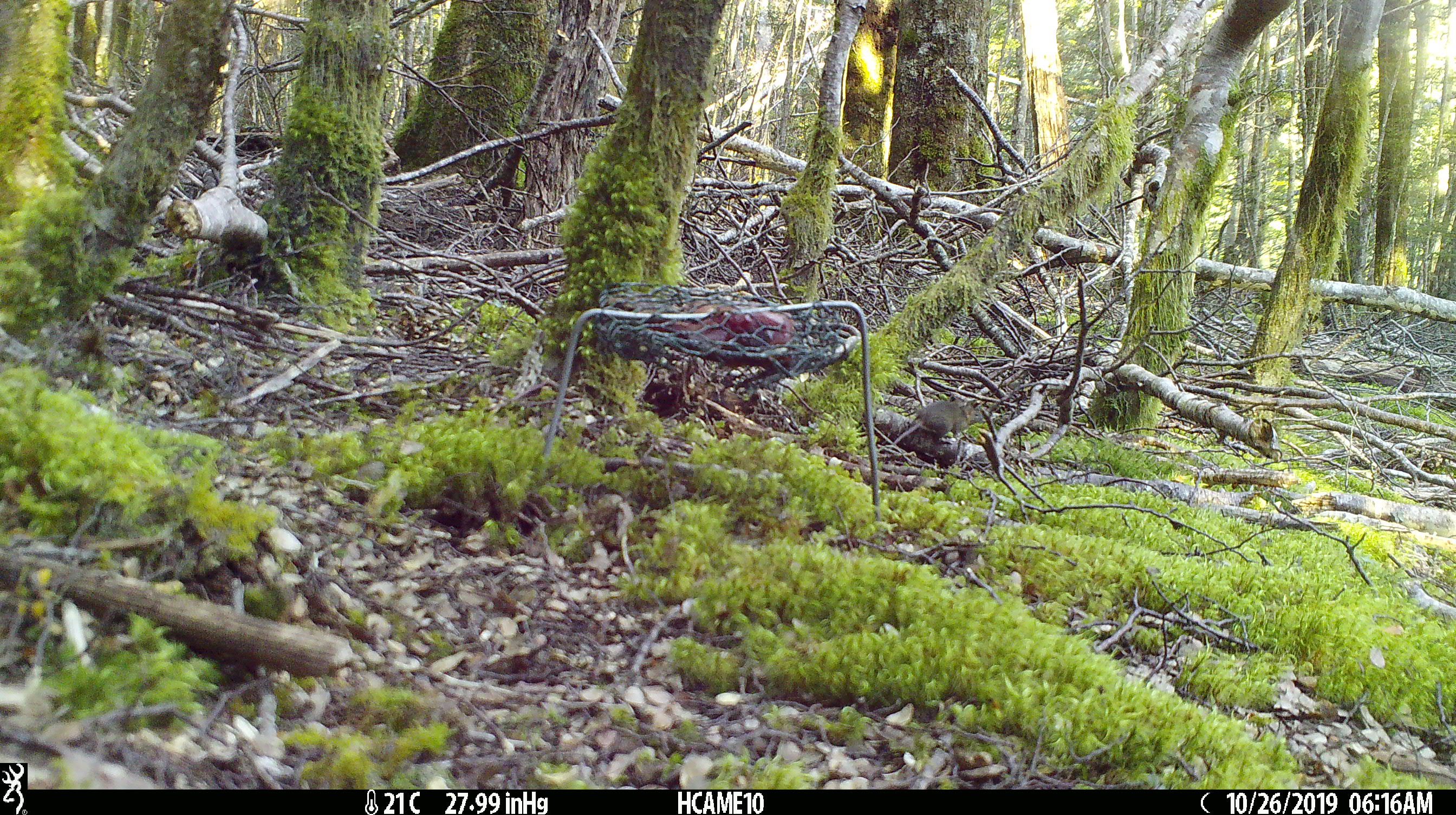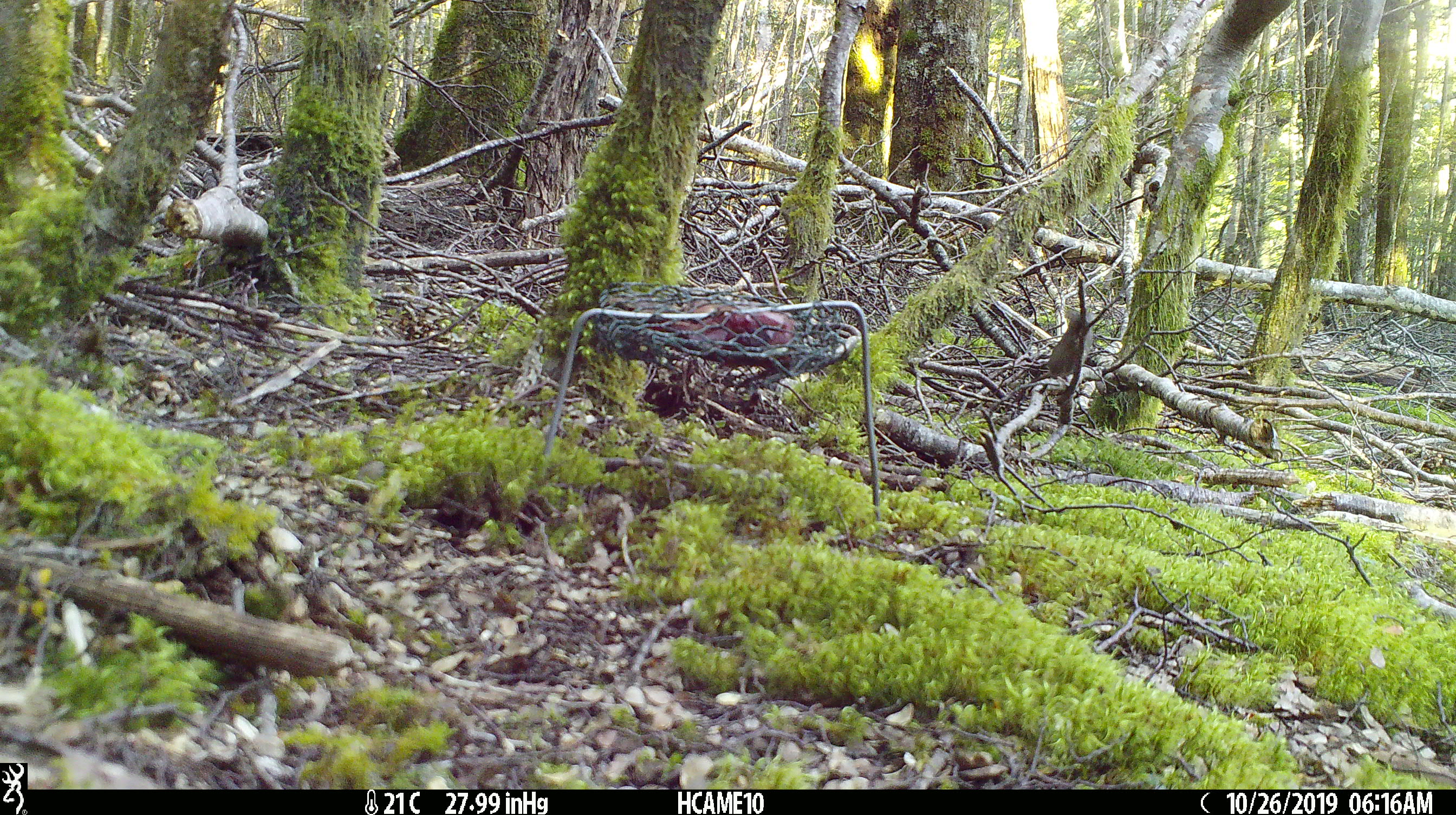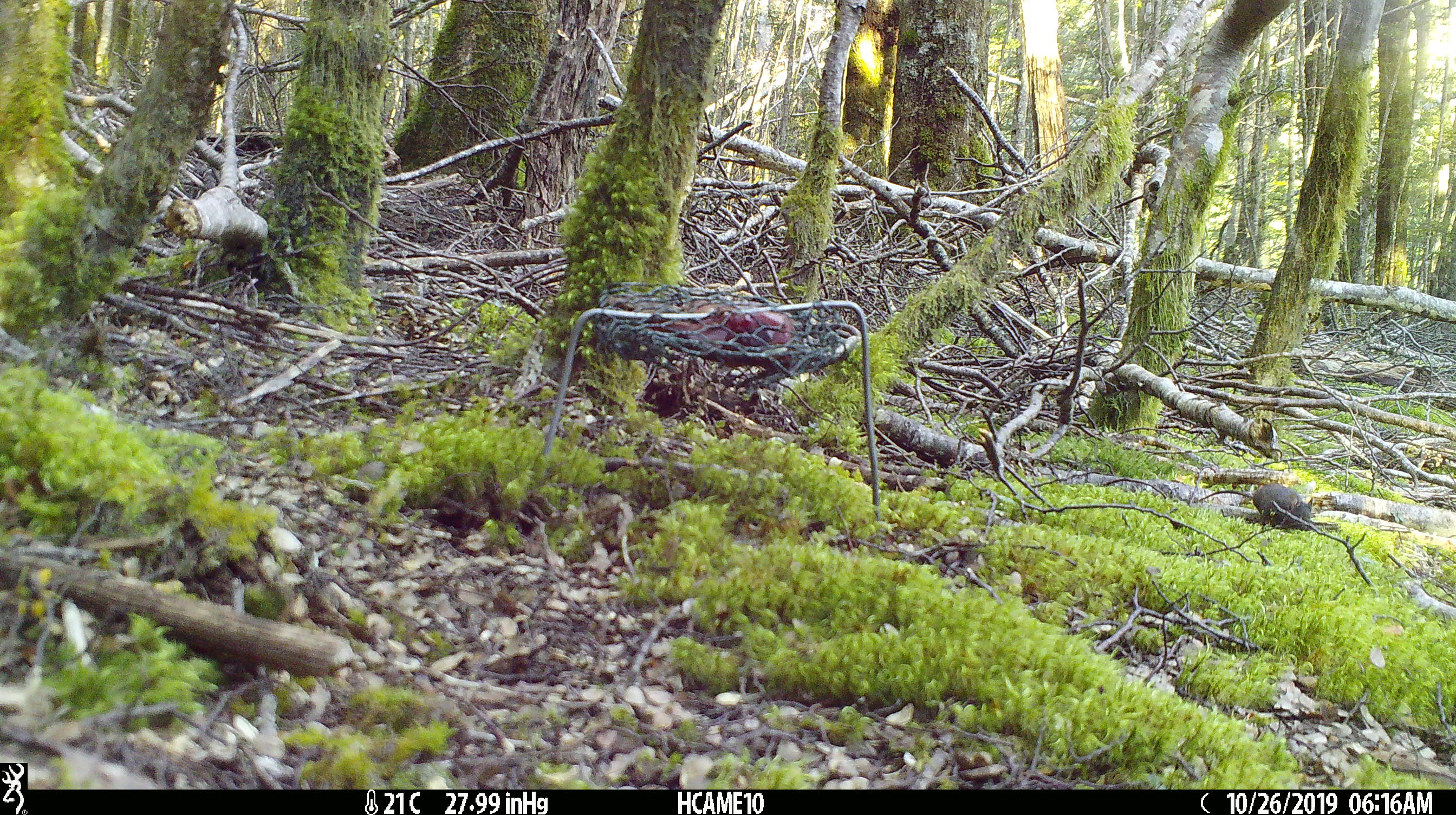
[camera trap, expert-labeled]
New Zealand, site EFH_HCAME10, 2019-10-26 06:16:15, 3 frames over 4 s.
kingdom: Animalia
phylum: Chordata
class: Mammalia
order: Rodentia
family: Muridae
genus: Mus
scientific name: Mus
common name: mouse